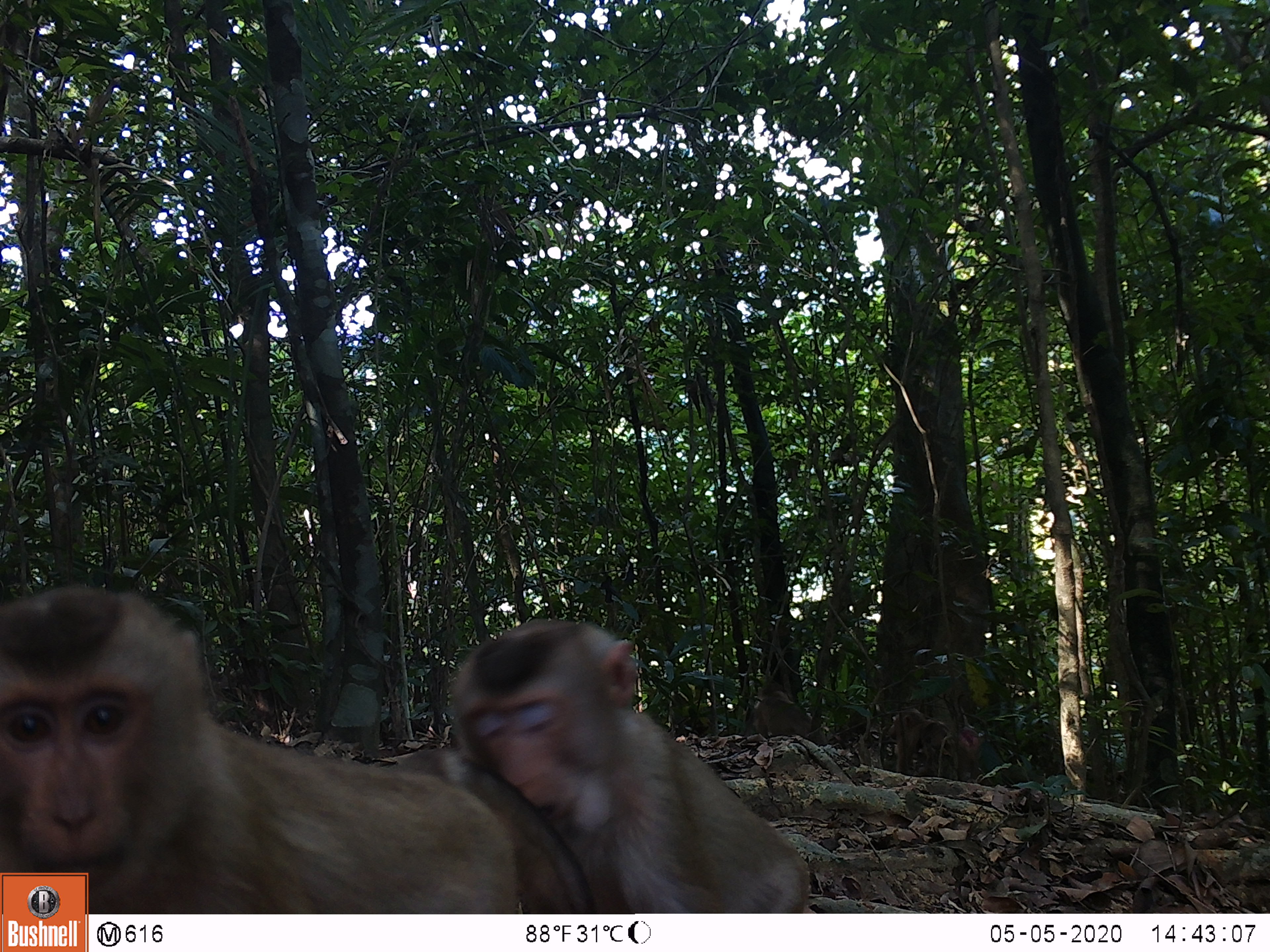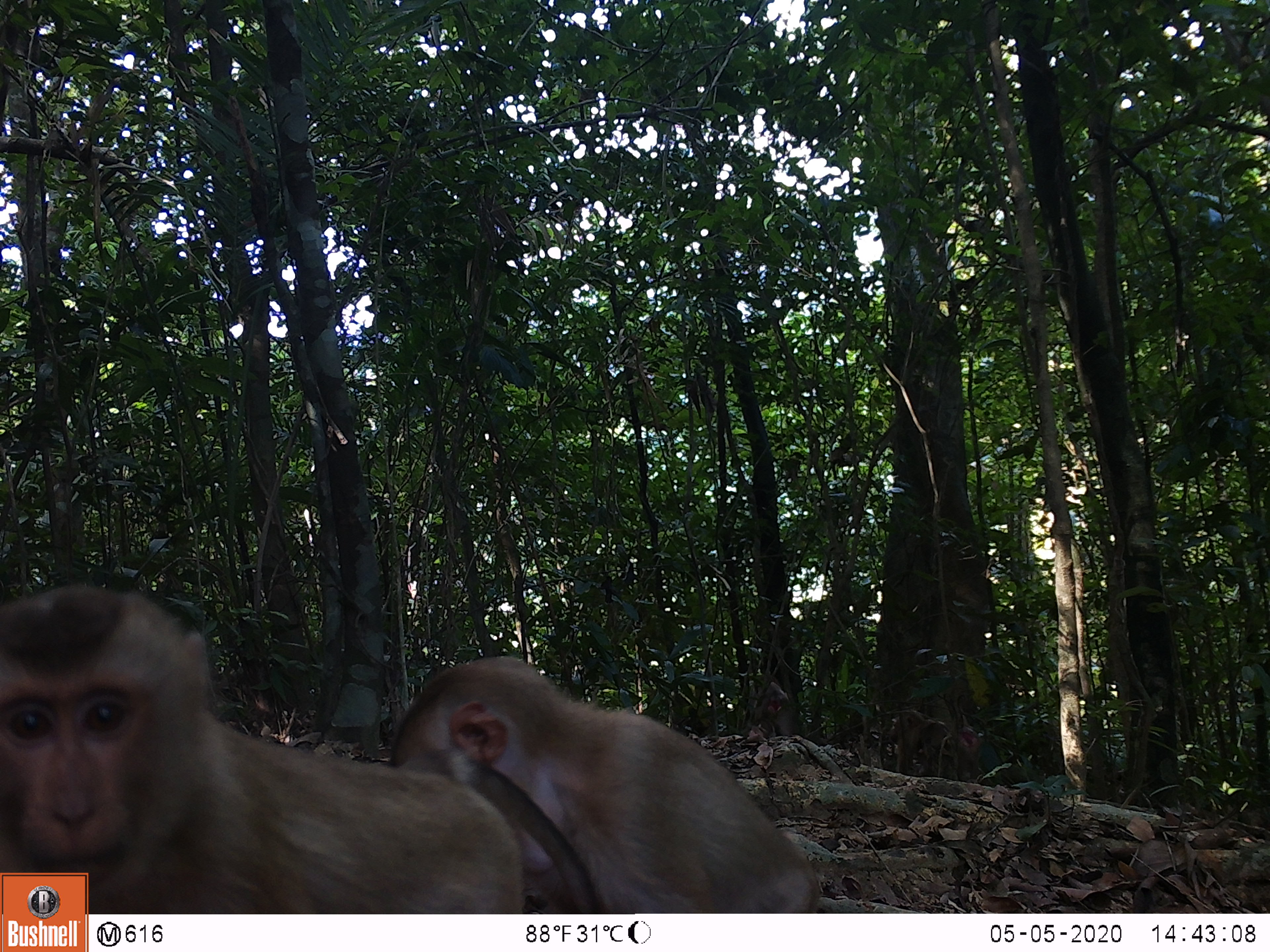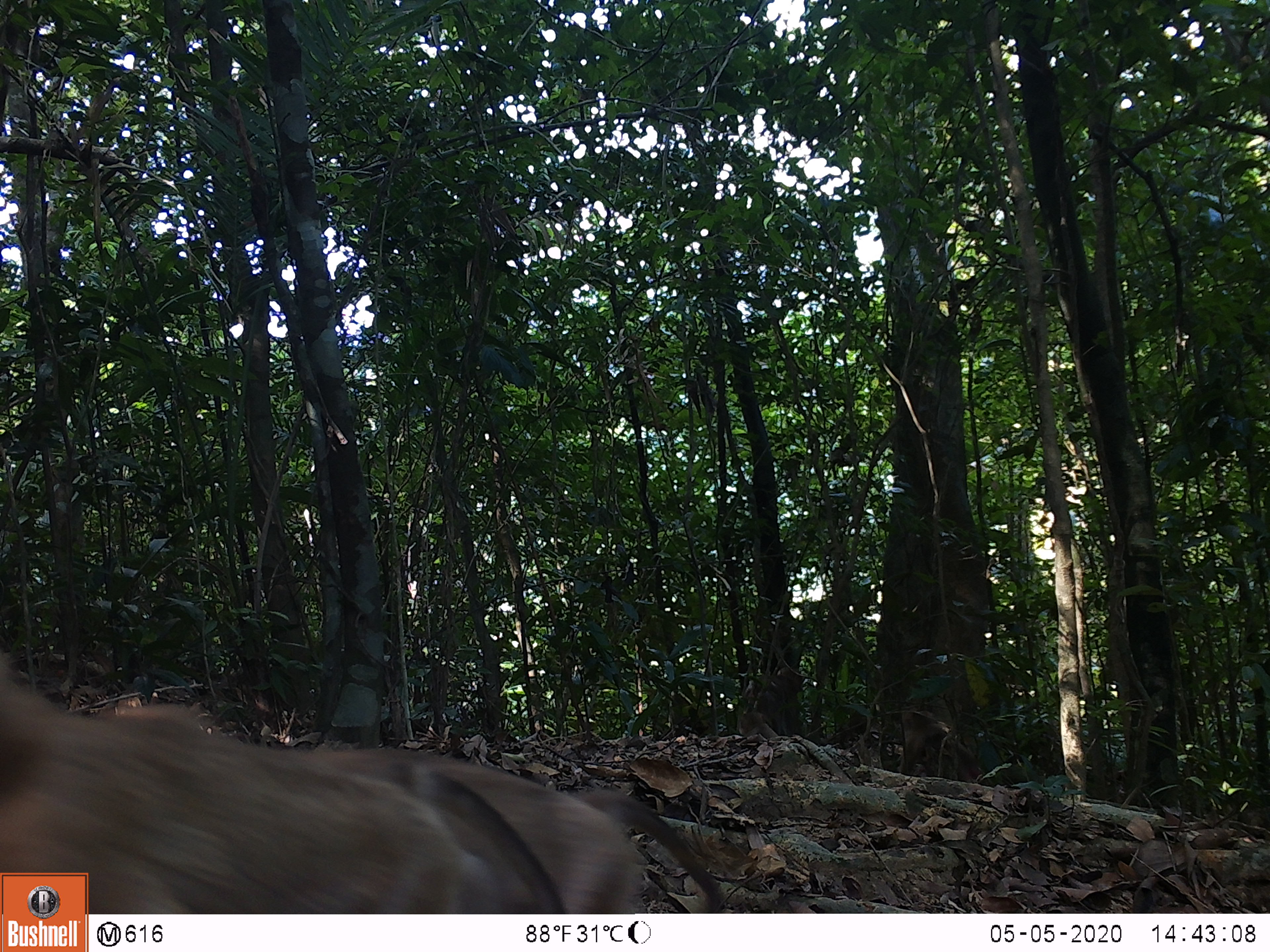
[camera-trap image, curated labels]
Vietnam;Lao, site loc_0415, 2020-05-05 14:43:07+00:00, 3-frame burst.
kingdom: Animalia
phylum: Chordata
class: Mammalia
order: Primates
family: Cercopithecidae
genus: Macaca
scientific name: Macaca nemestrina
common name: pig-tailed macaque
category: pig tailed macaque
Pig tailed macaque (pig-tailed macaque) (Macaca nemestrina). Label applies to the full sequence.